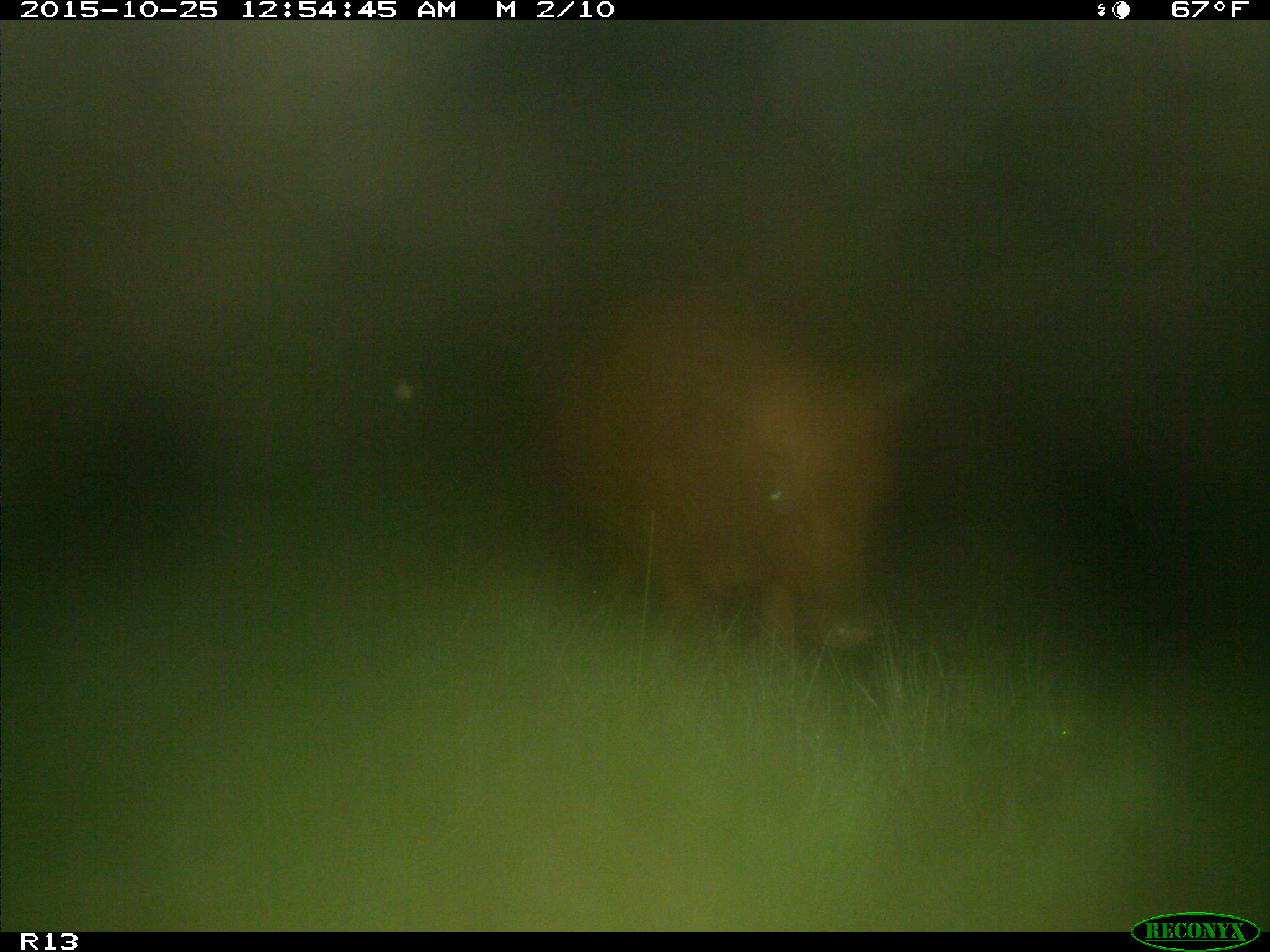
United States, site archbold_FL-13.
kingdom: Animalia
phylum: Chordata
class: Mammalia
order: Artiodactyla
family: Bovidae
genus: Bos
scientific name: Bos taurus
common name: domestic cow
Bos taurus (domestic cow).